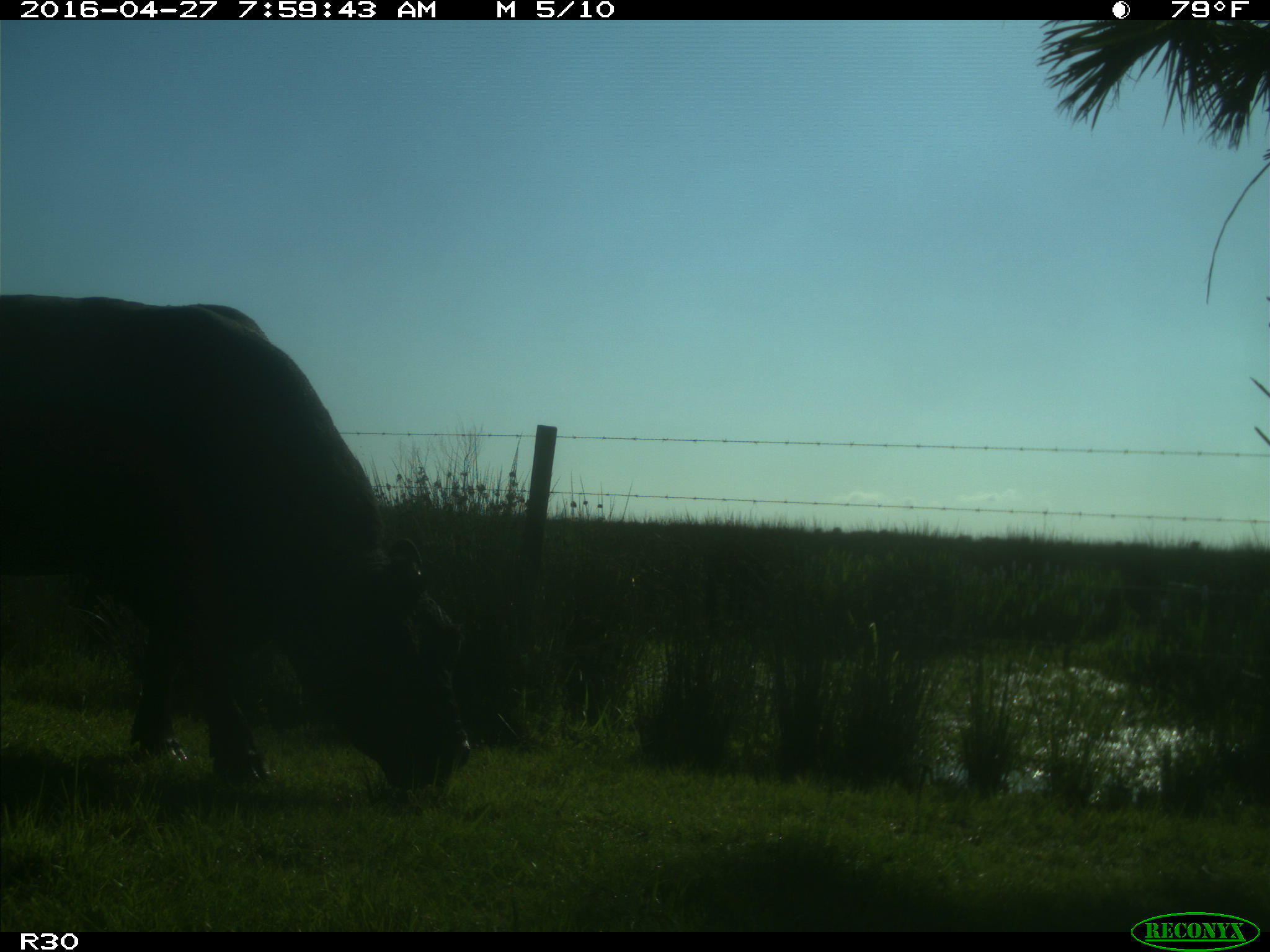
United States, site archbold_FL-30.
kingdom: Animalia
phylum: Chordata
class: Mammalia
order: Artiodactyla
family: Bovidae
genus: Bos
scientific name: Bos taurus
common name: domestic cow